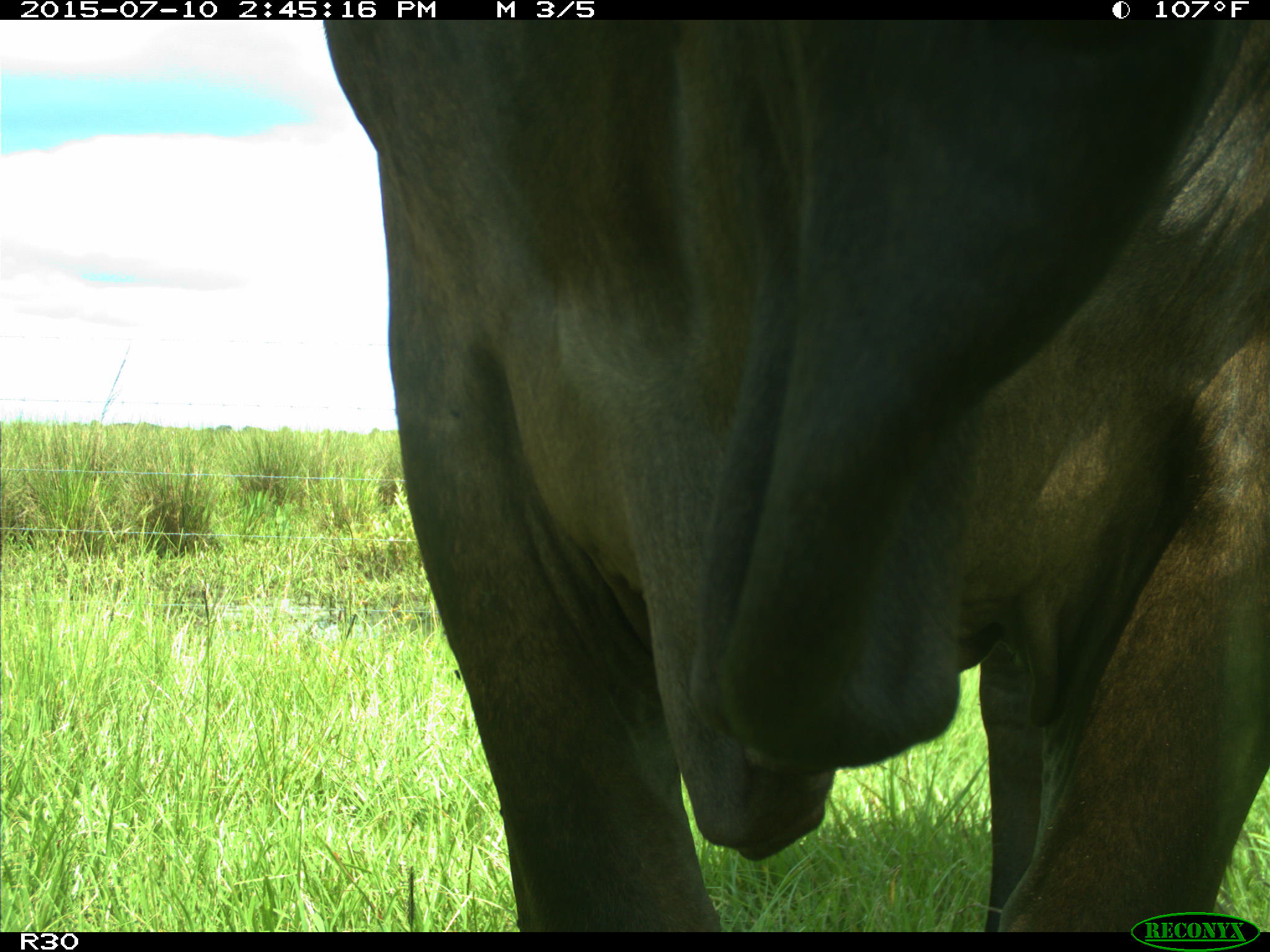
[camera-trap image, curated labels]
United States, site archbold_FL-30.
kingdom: Animalia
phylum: Chordata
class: Mammalia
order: Artiodactyla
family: Bovidae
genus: Bos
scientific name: Bos taurus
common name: domestic cow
Bos taurus (domestic cow).